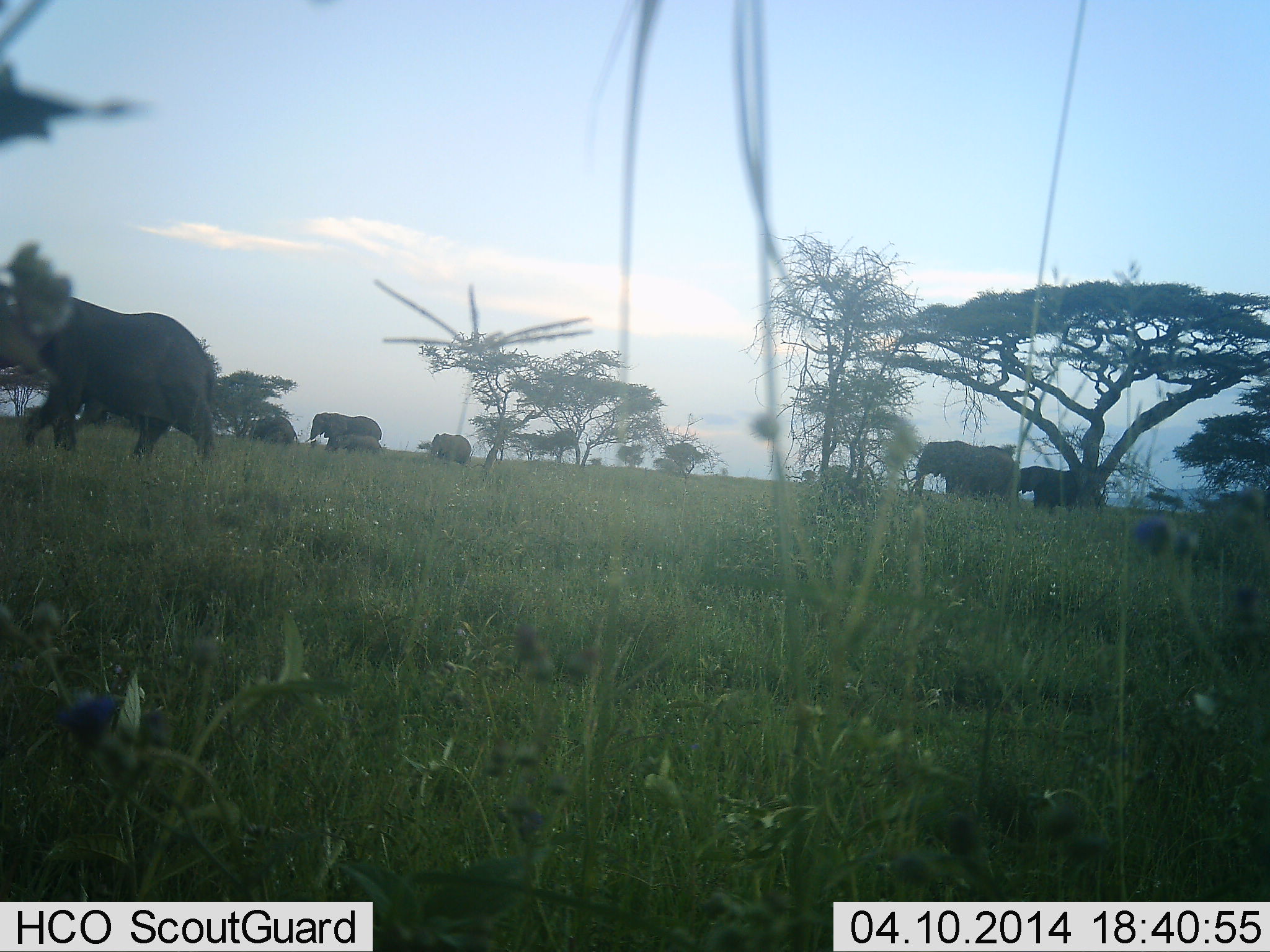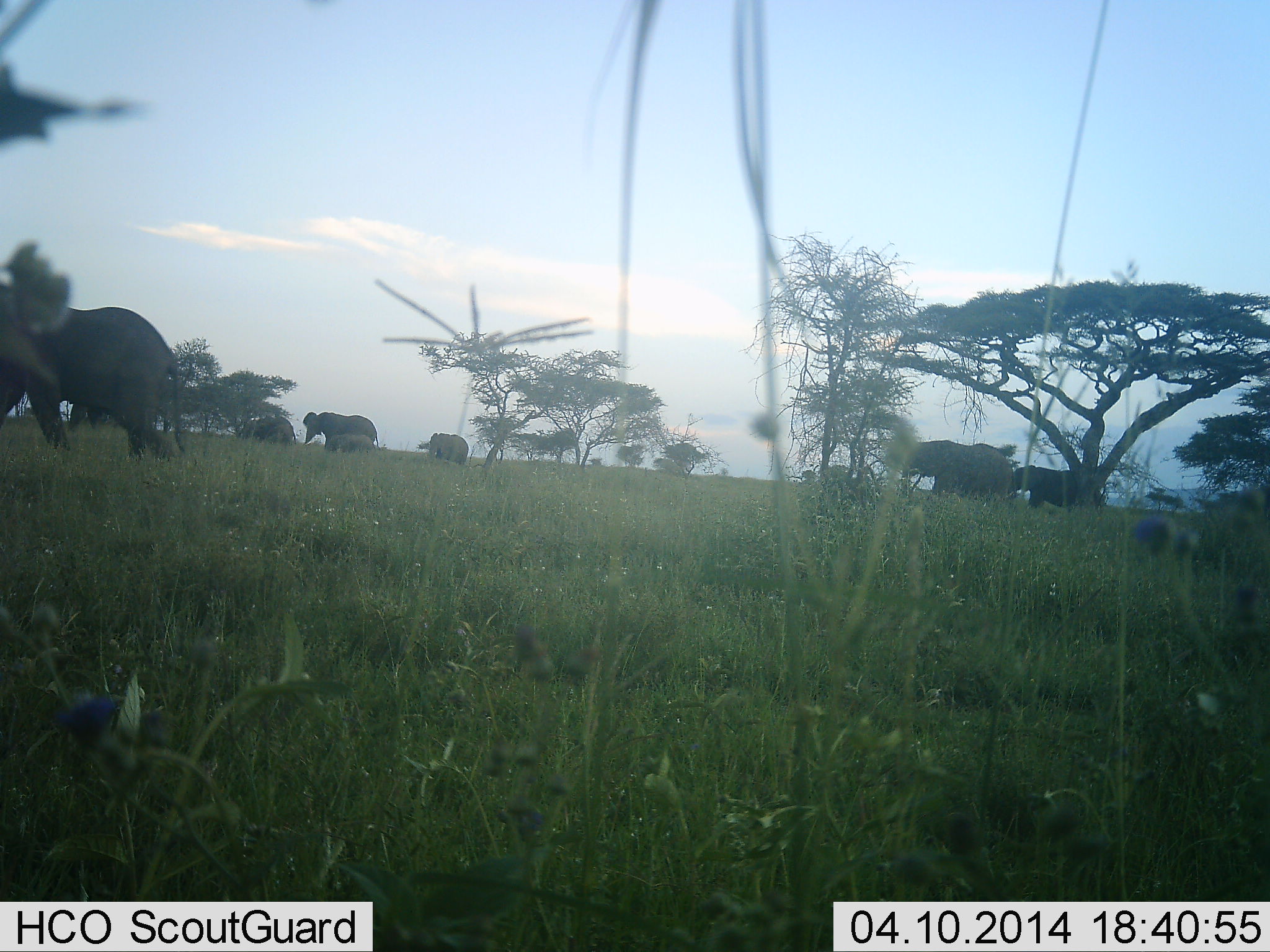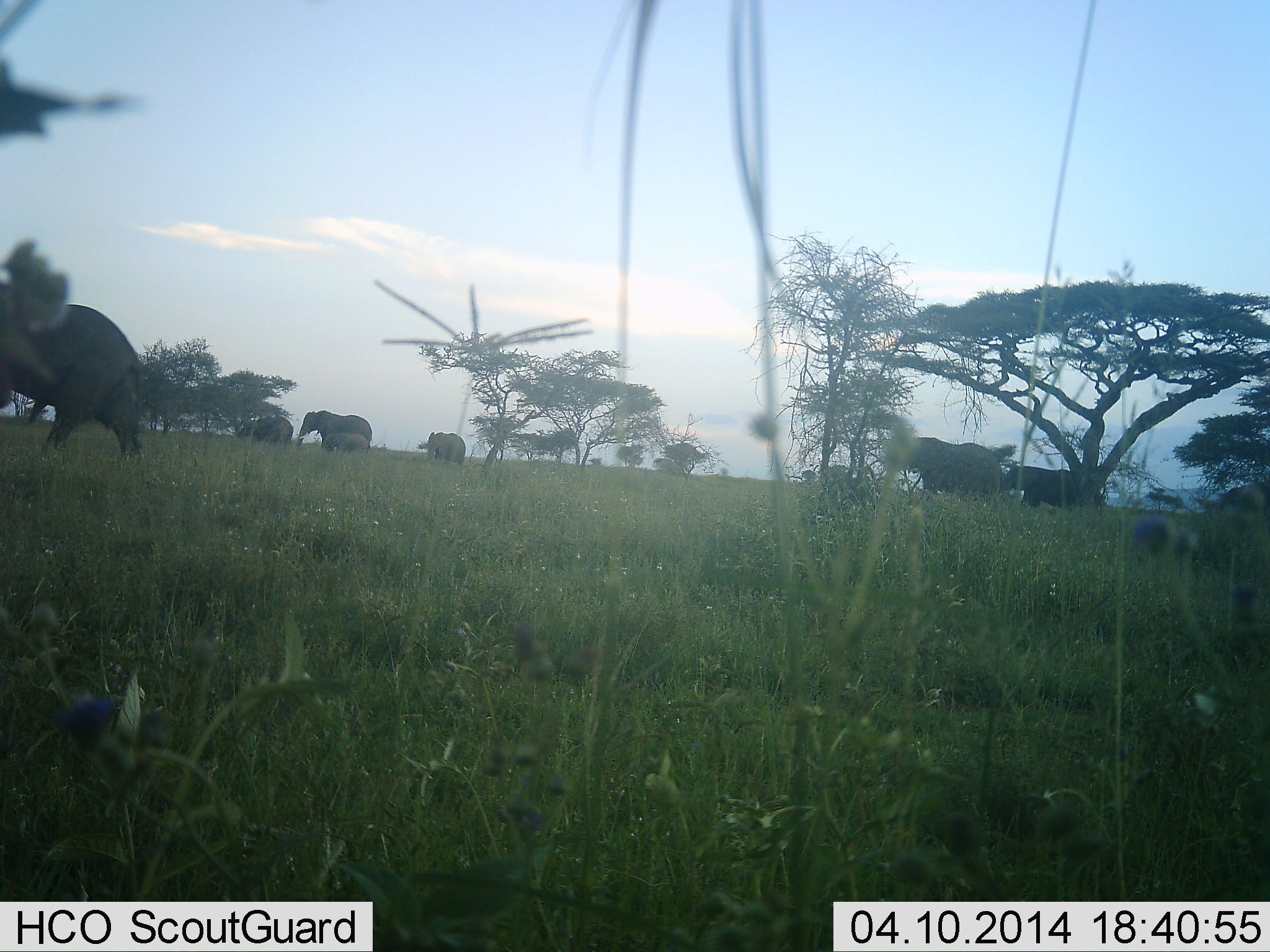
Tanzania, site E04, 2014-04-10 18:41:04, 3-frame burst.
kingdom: Animalia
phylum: Chordata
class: Mammalia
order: Proboscidea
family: Elephantidae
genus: Loxodonta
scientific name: Loxodonta africana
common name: african bush elephant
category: elephant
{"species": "elephant (african bush elephant) (Loxodonta africana)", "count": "7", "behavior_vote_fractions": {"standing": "0%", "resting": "0%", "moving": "100%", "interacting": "0%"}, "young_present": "30%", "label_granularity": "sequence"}